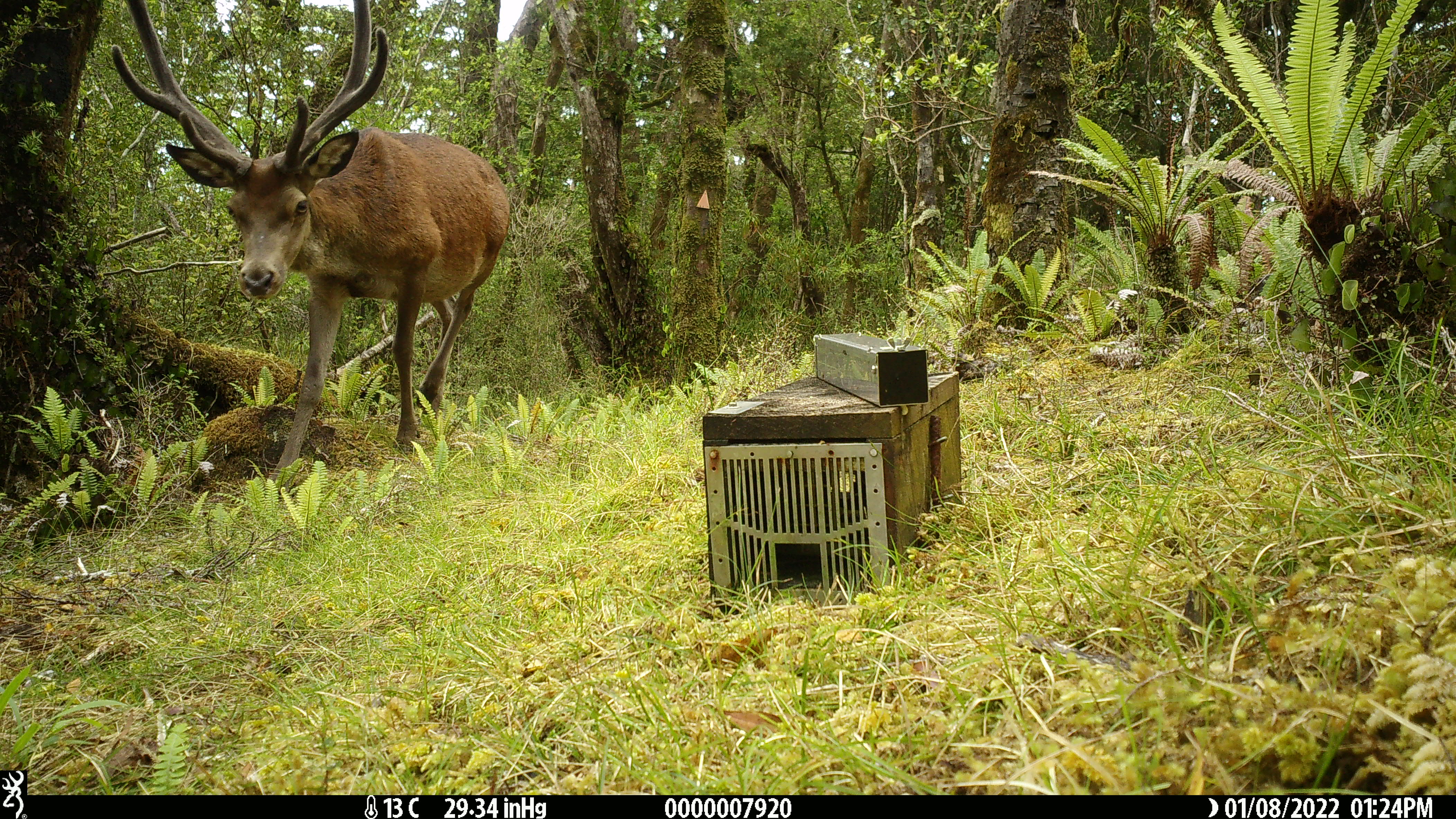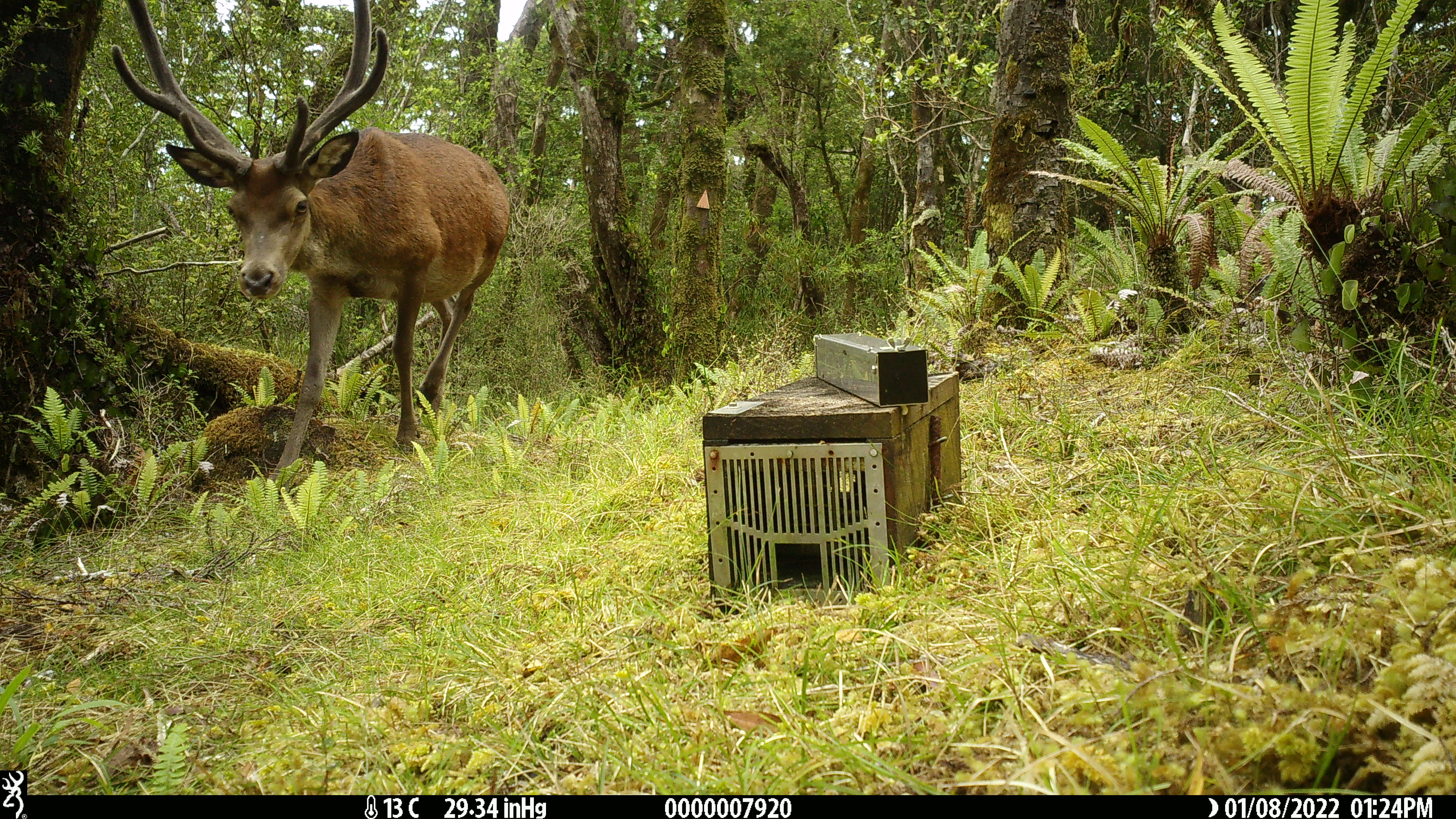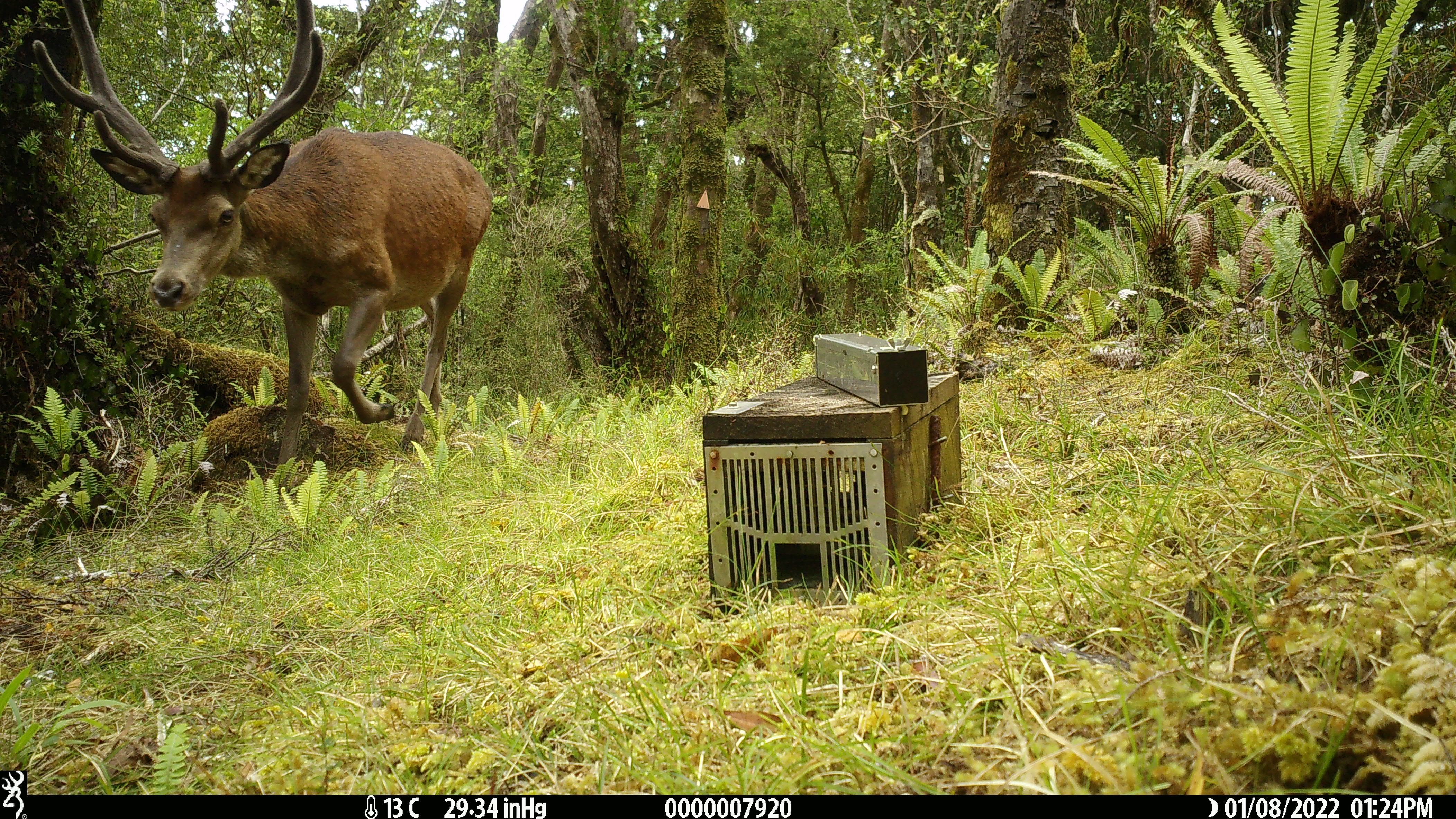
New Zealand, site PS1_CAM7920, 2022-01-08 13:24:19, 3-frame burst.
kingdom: Animalia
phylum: Chordata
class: Mammalia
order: Artiodactyla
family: Cervidae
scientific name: Cervidae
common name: deer